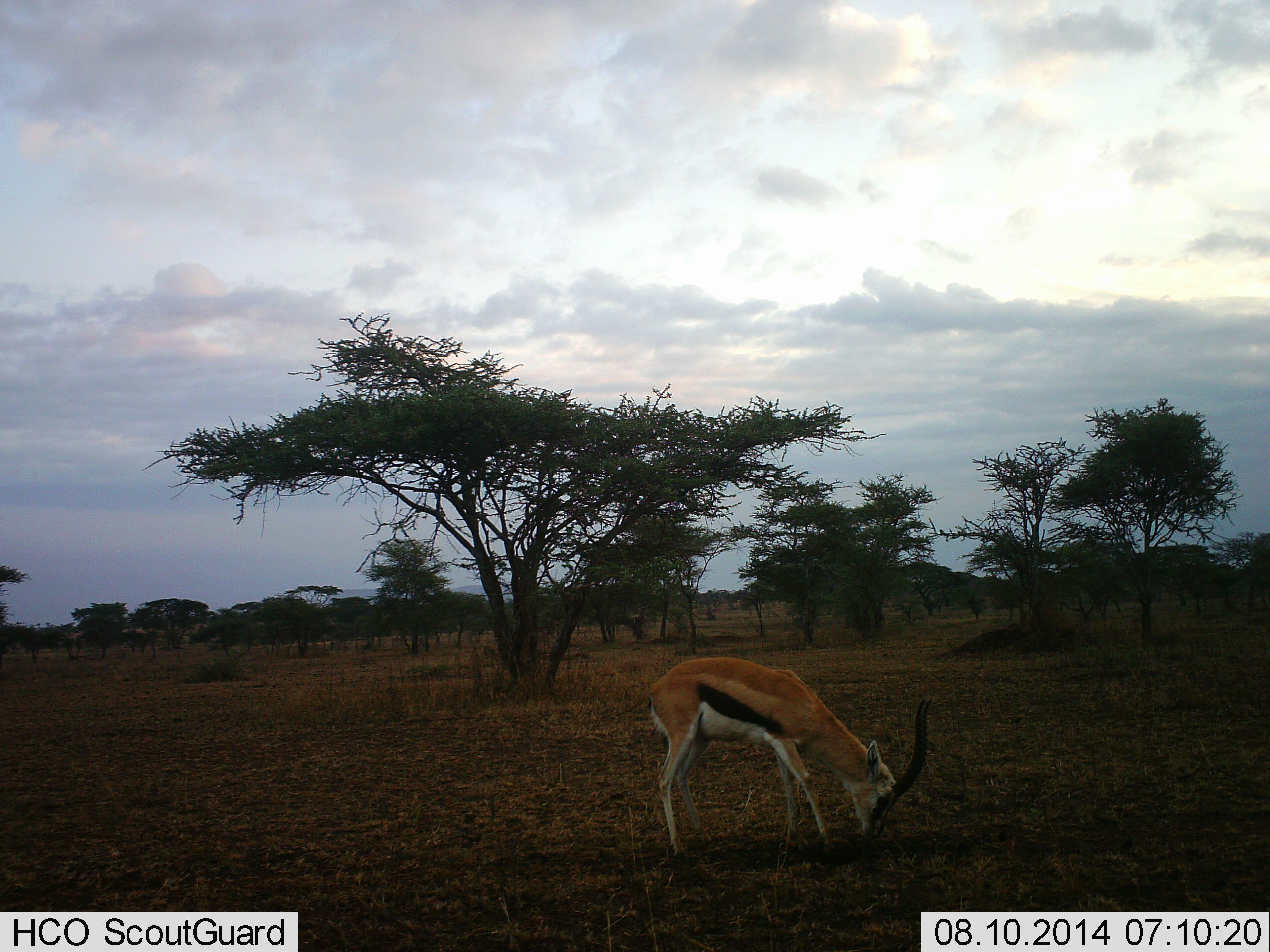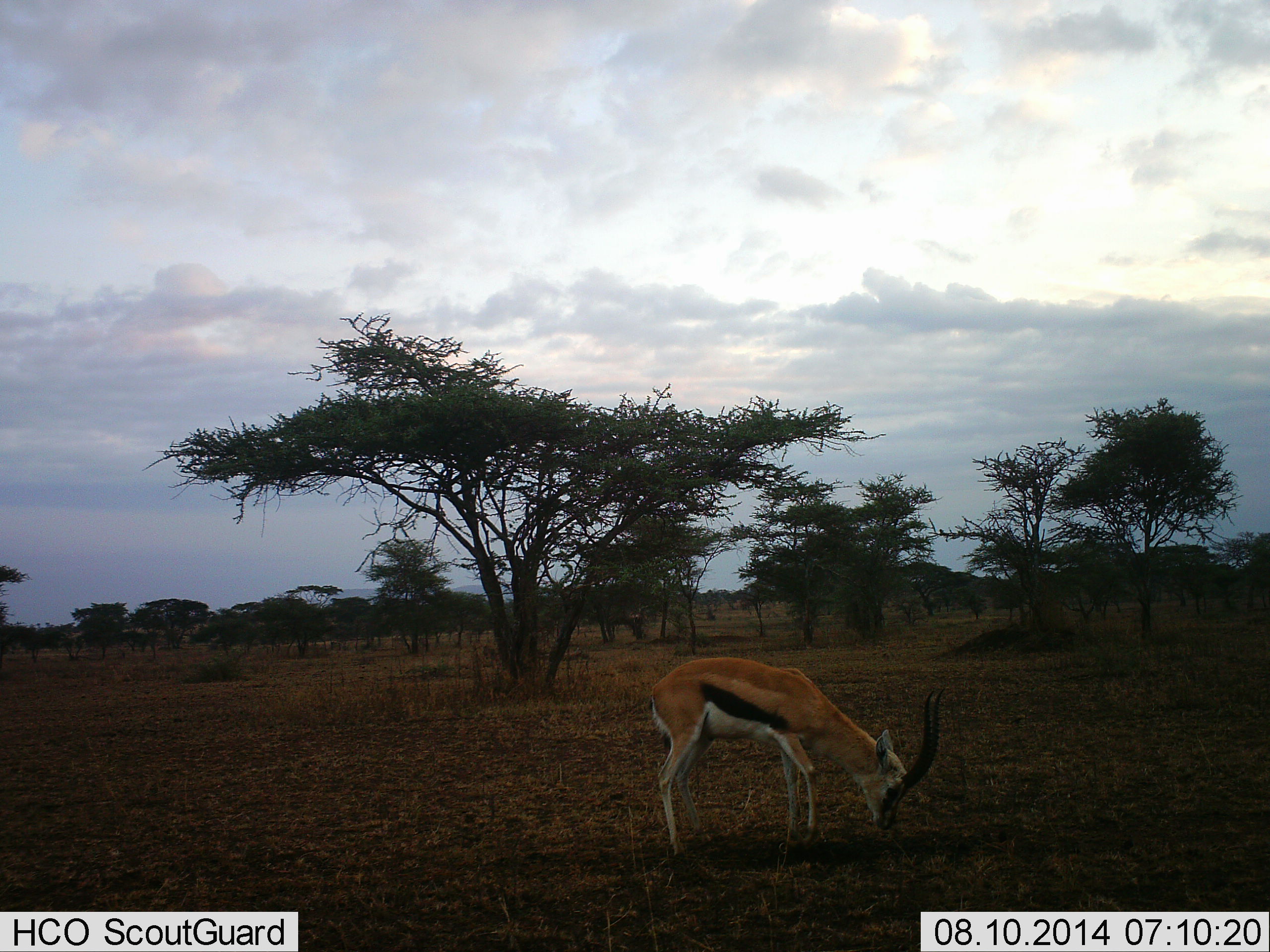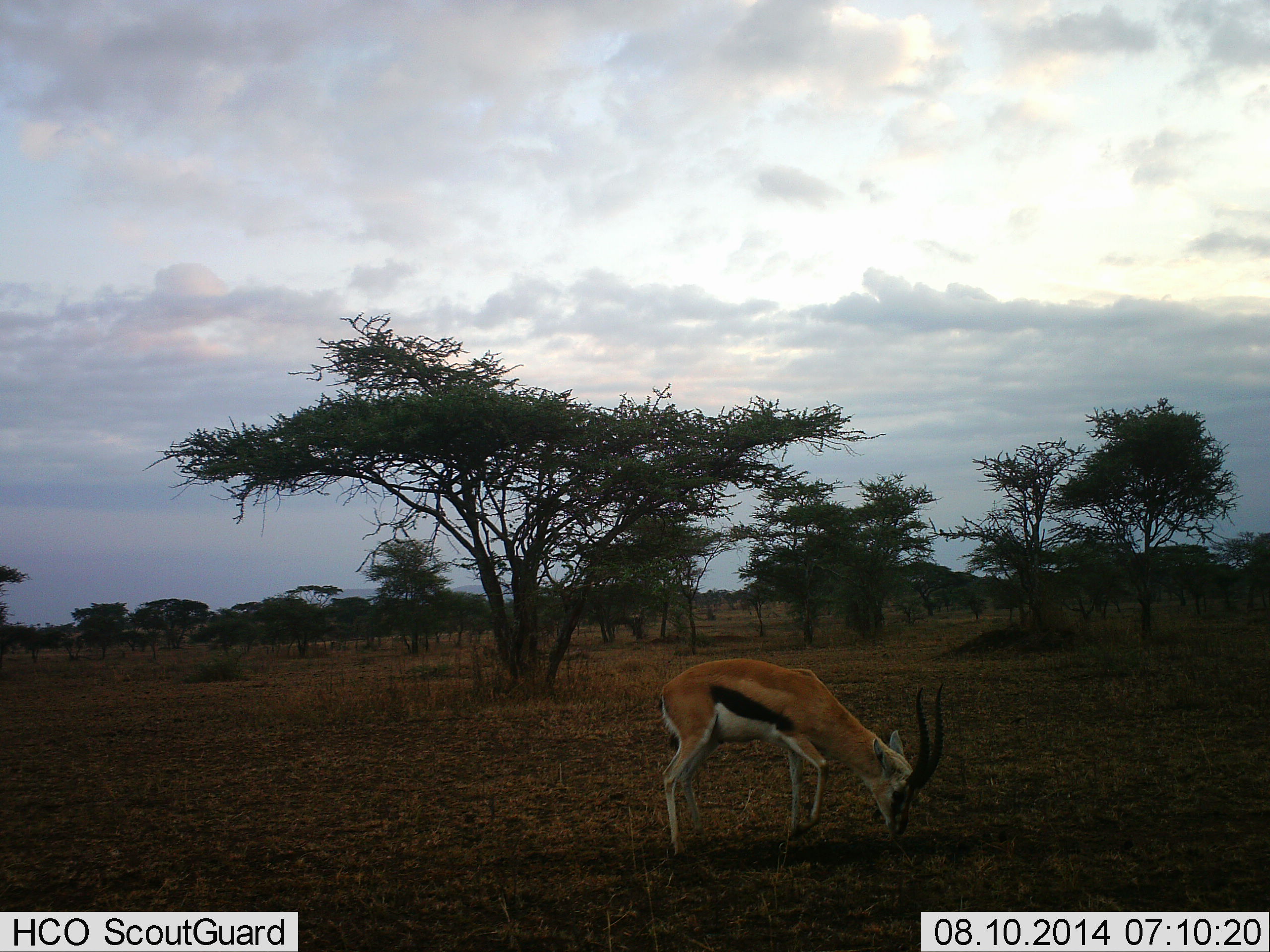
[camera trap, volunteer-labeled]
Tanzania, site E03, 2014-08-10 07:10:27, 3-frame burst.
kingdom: Animalia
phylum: Chordata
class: Mammalia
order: Artiodactyla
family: Bovidae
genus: Eudorcas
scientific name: Eudorcas thomsonii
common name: thomson's gazelle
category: gazellethomsons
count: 1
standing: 0%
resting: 0%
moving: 0%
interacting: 0%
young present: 0%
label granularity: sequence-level